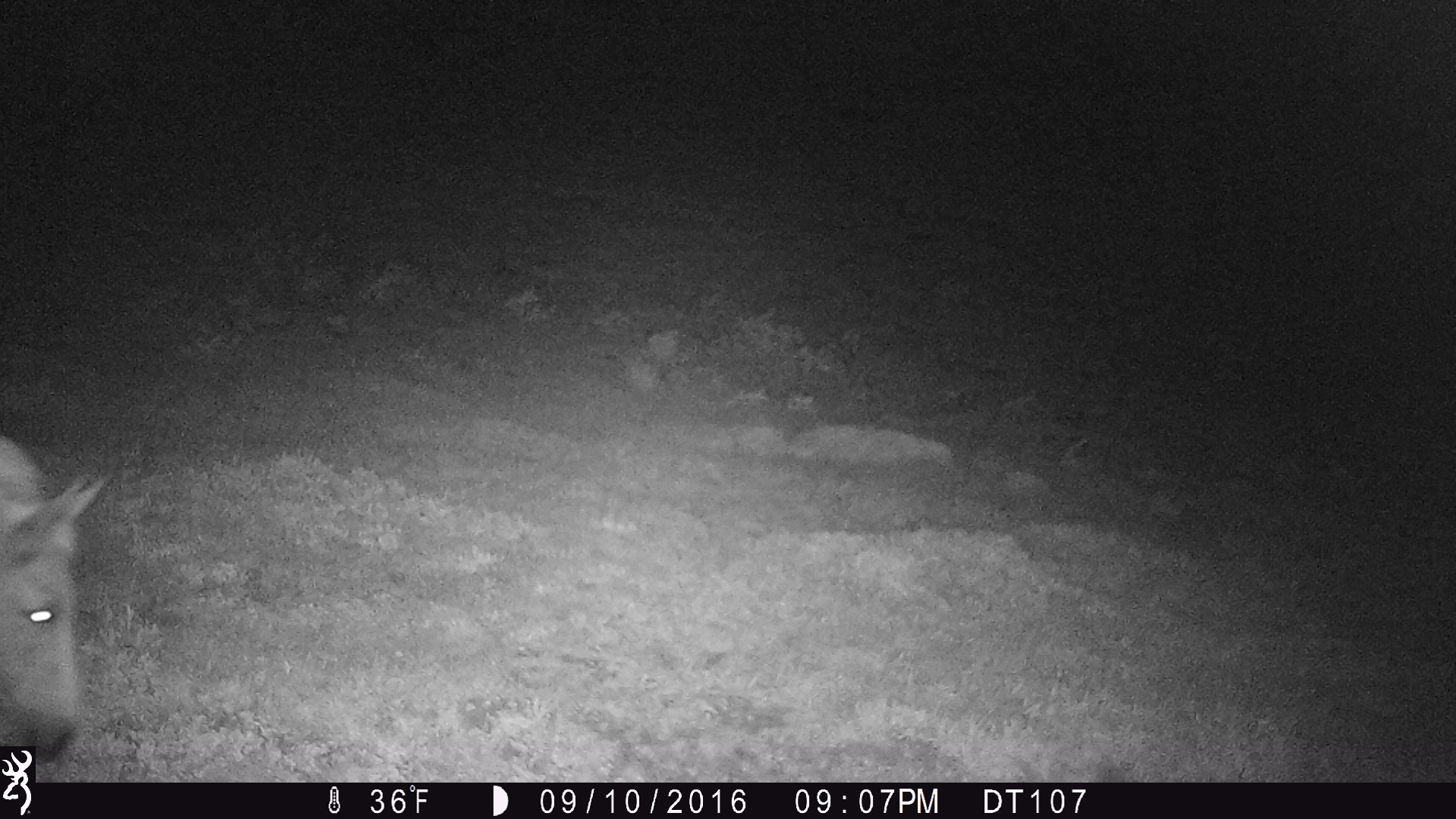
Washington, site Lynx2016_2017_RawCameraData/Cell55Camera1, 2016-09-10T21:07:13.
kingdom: Animalia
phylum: Chordata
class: Mammalia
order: Perissodactyla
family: Equidae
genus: Equus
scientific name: Equus caballus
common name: domestic horse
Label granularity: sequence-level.